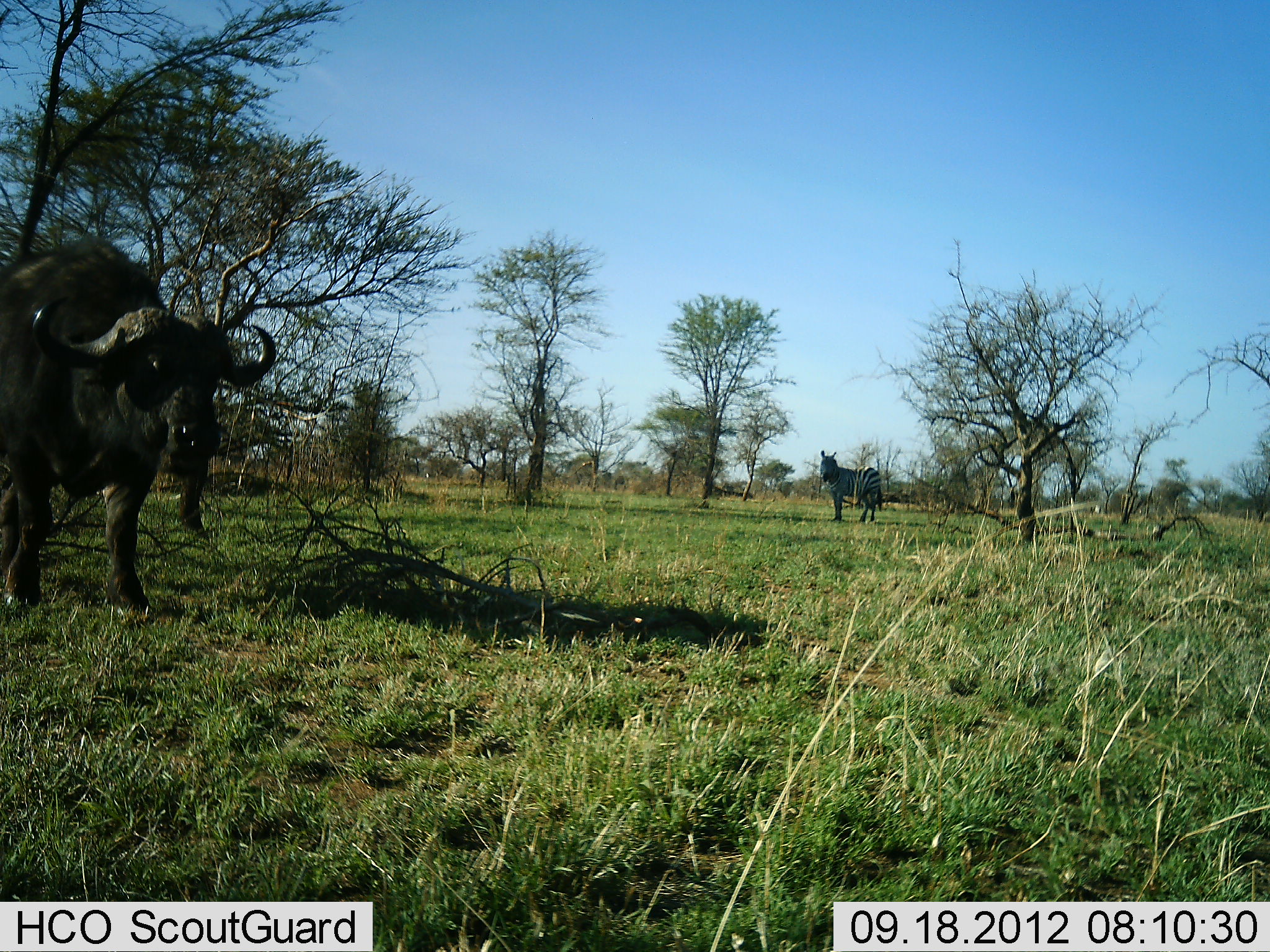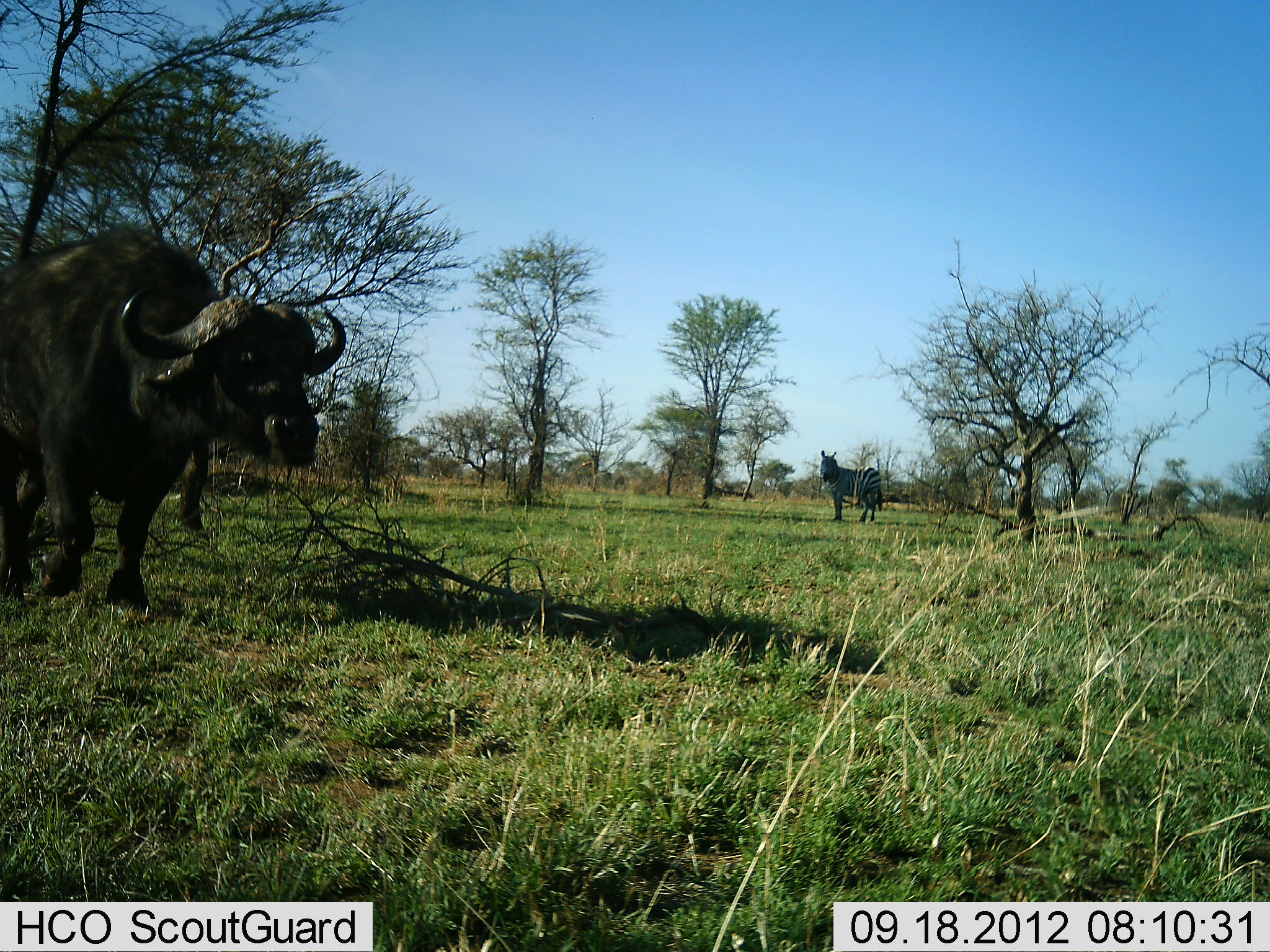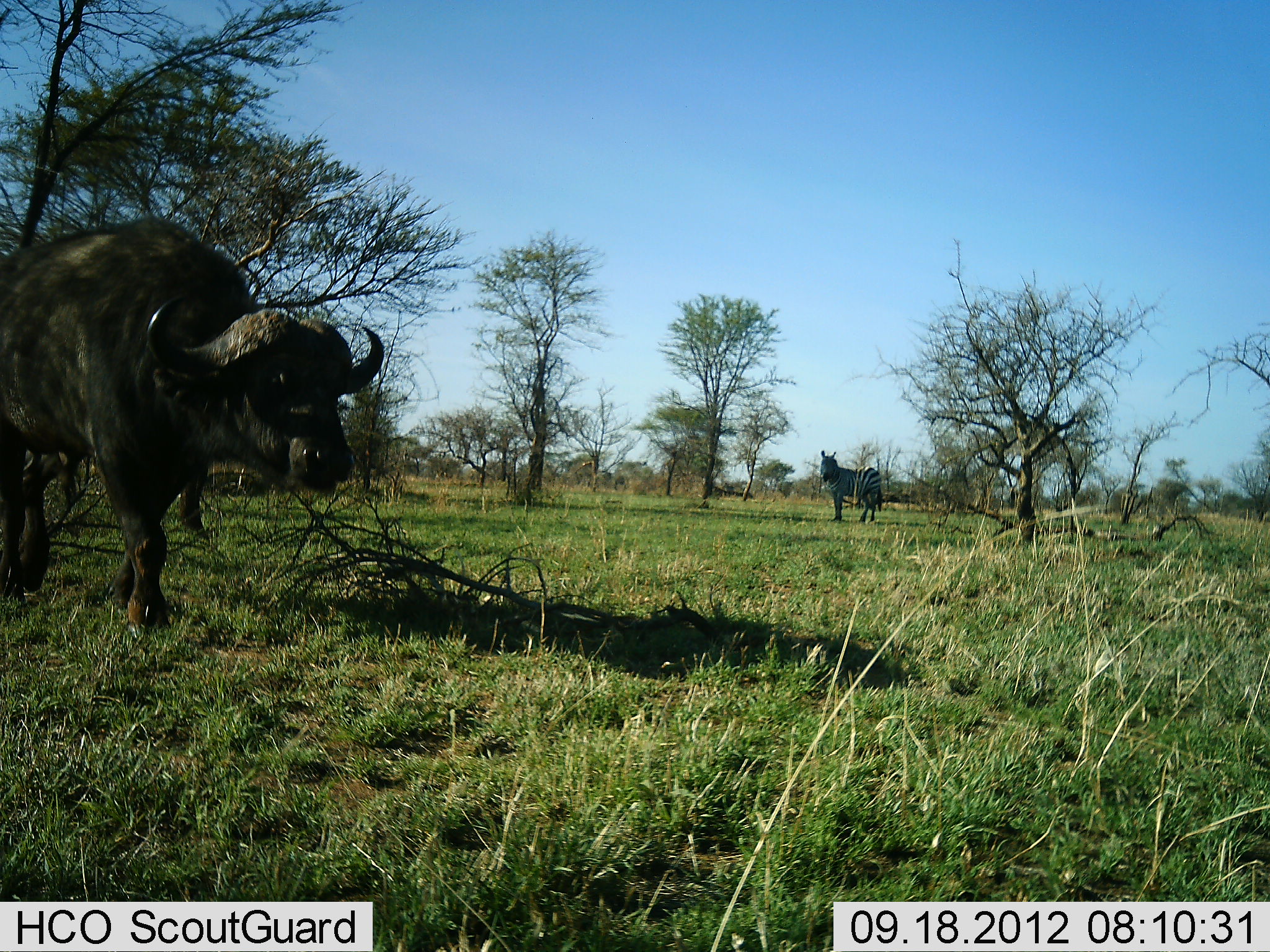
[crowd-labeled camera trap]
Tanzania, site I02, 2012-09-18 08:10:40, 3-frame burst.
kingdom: Animalia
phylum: Chordata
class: Mammalia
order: Artiodactyla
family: Bovidae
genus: Syncerus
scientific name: Syncerus caffer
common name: cape buffalo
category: buffalo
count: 1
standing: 27%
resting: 0%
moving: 73%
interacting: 0%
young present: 0%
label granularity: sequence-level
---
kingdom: Animalia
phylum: Chordata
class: Mammalia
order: Perissodactyla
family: Equidae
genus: Equus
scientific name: Equus quagga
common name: plains zebra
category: zebra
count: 1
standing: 100%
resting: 0%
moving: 10%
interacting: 0%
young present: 0%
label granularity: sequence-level